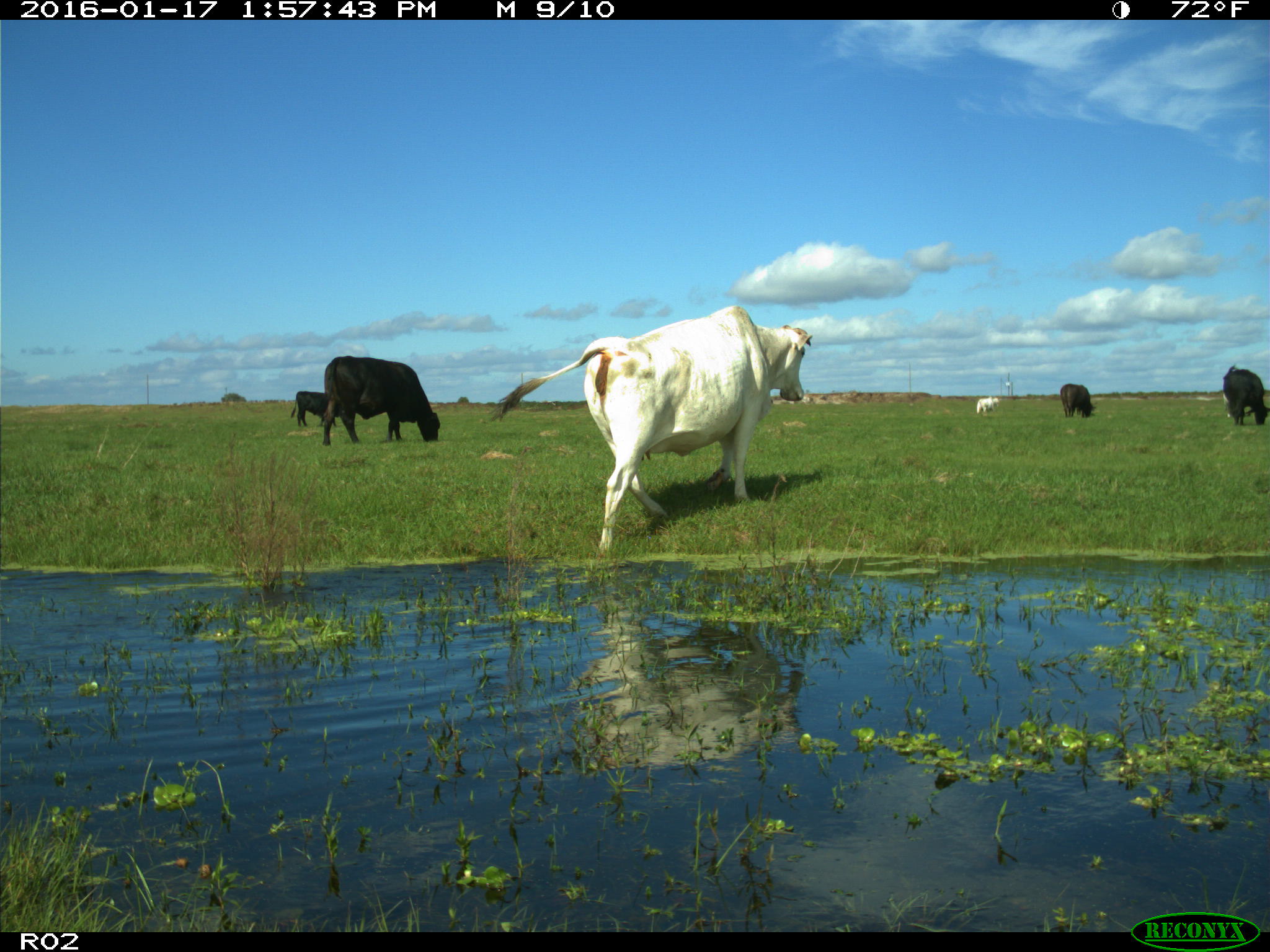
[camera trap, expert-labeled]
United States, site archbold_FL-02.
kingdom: Animalia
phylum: Chordata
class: Mammalia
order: Artiodactyla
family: Bovidae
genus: Bos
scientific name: Bos taurus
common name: domestic cow